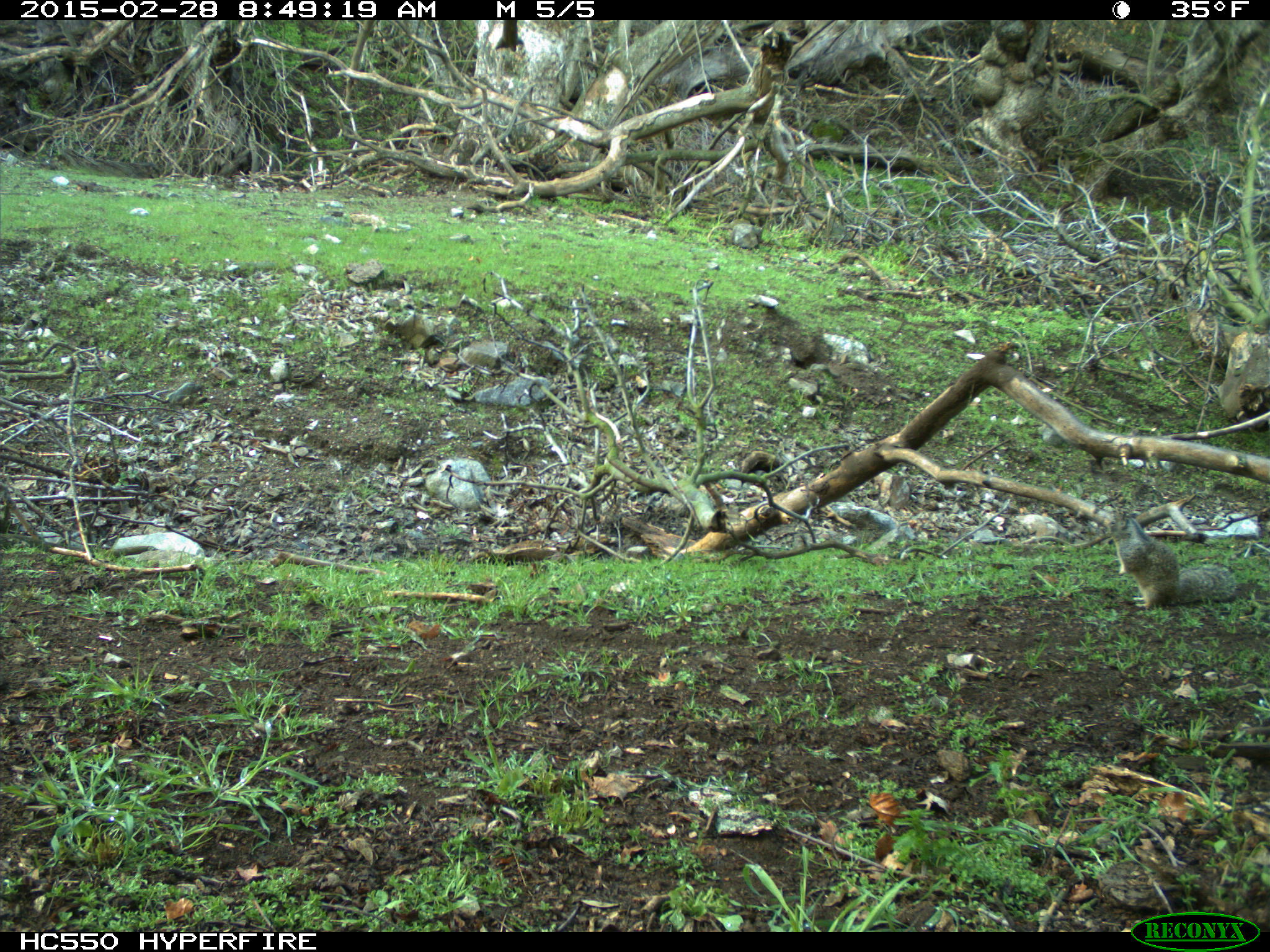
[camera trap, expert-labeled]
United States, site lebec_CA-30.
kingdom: Animalia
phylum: Chordata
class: Mammalia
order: Rodentia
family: Sciuridae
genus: Otospermophilus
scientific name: Otospermophilus beecheyi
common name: california ground squirrel